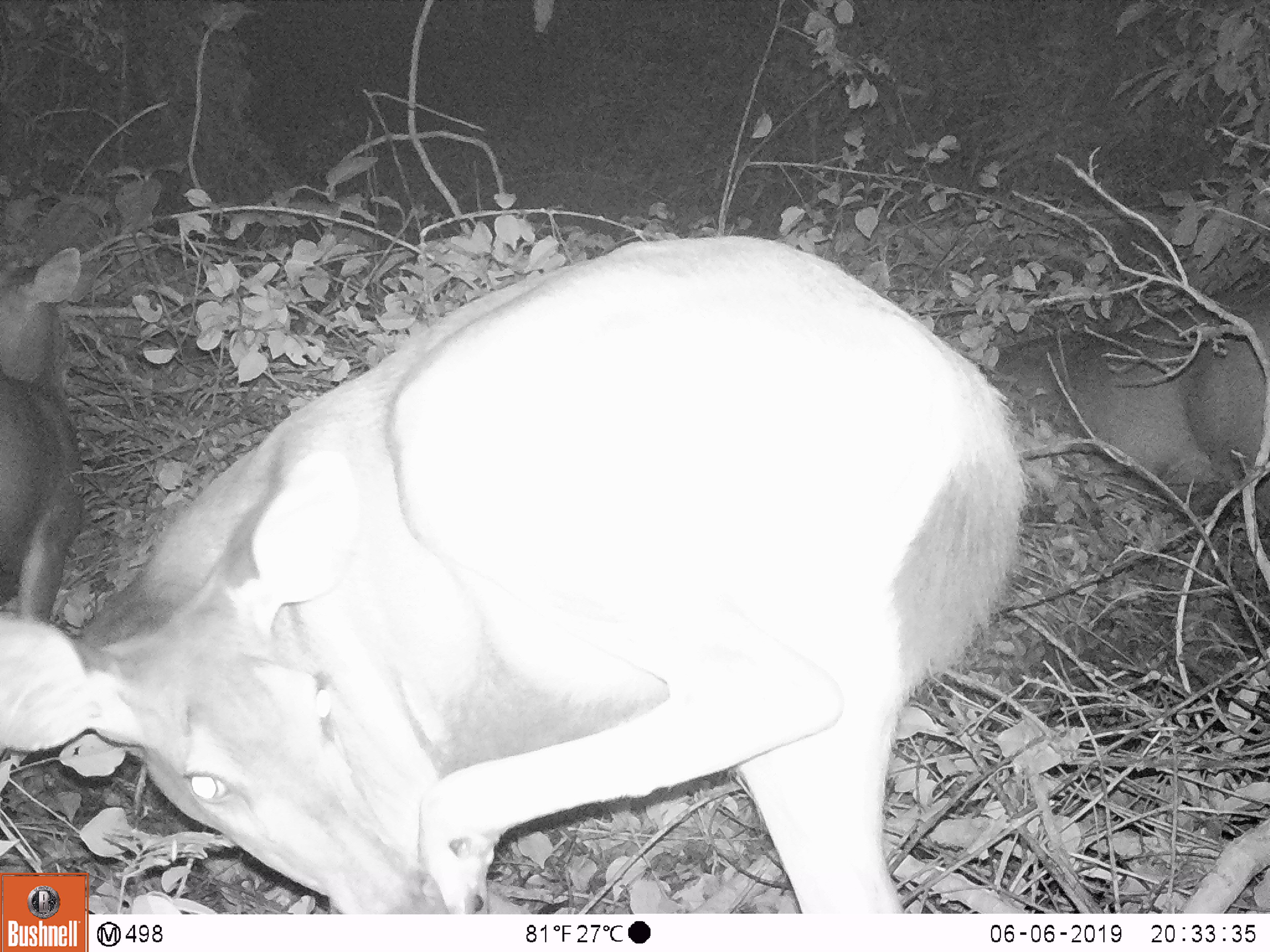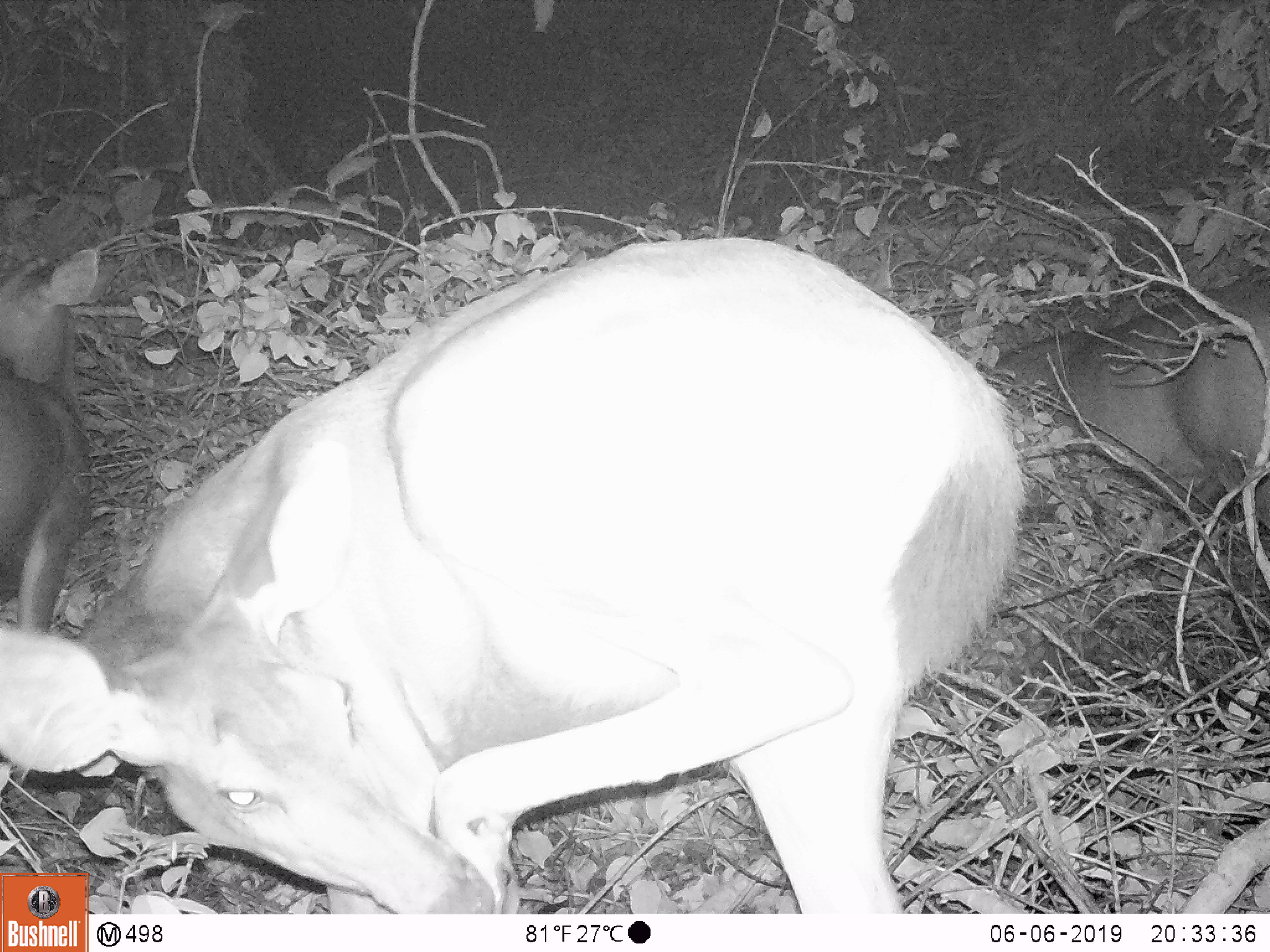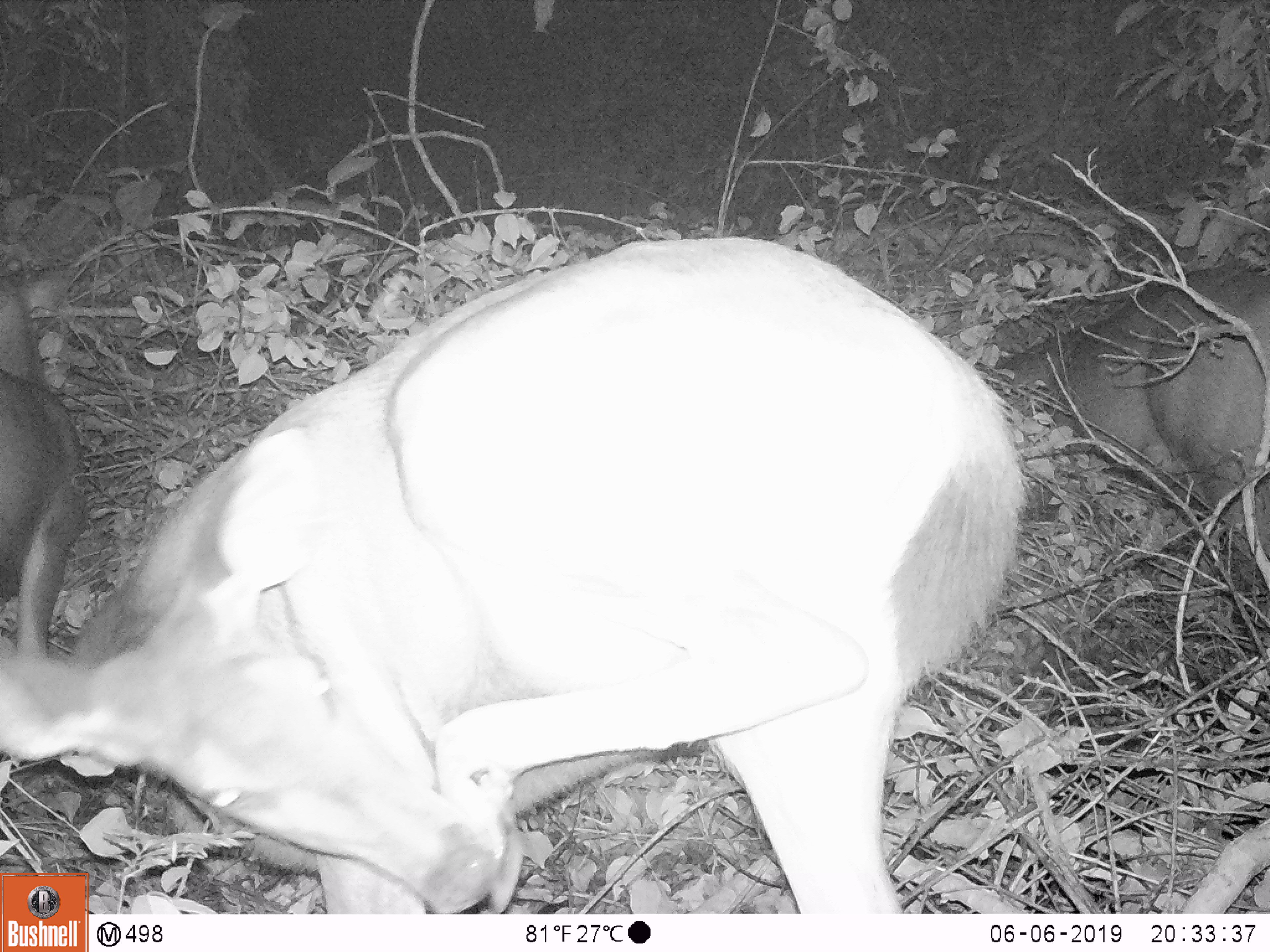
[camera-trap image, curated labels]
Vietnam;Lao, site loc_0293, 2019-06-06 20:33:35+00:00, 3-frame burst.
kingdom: Animalia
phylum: Chordata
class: Mammalia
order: Artiodactyla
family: Cervidae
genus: Rusa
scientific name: Rusa unicolor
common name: sambar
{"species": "sambar (Rusa unicolor)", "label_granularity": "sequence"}